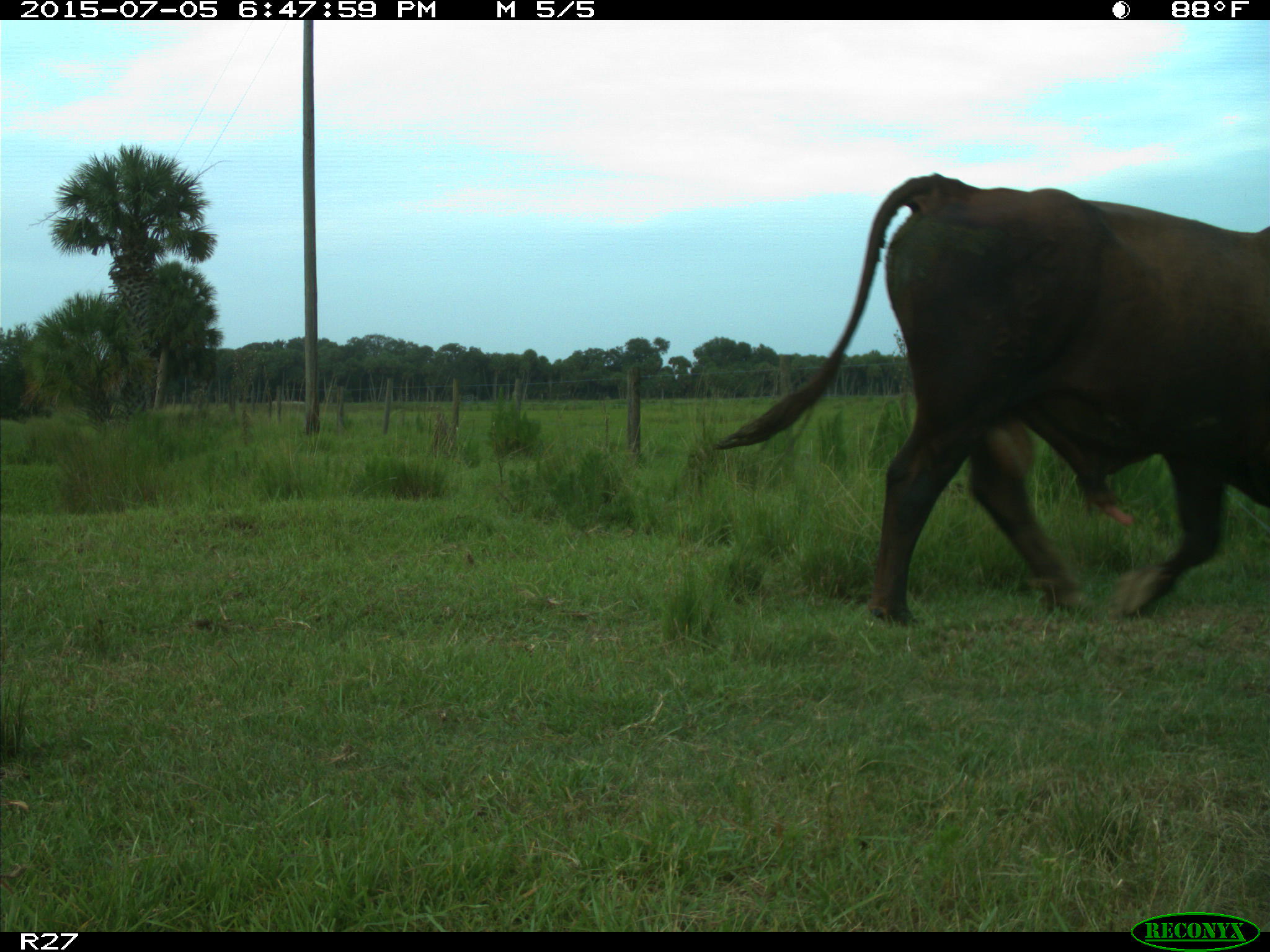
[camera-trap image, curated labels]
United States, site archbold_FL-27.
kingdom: Animalia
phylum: Chordata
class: Mammalia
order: Artiodactyla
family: Bovidae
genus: Bos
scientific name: Bos taurus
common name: domestic cow